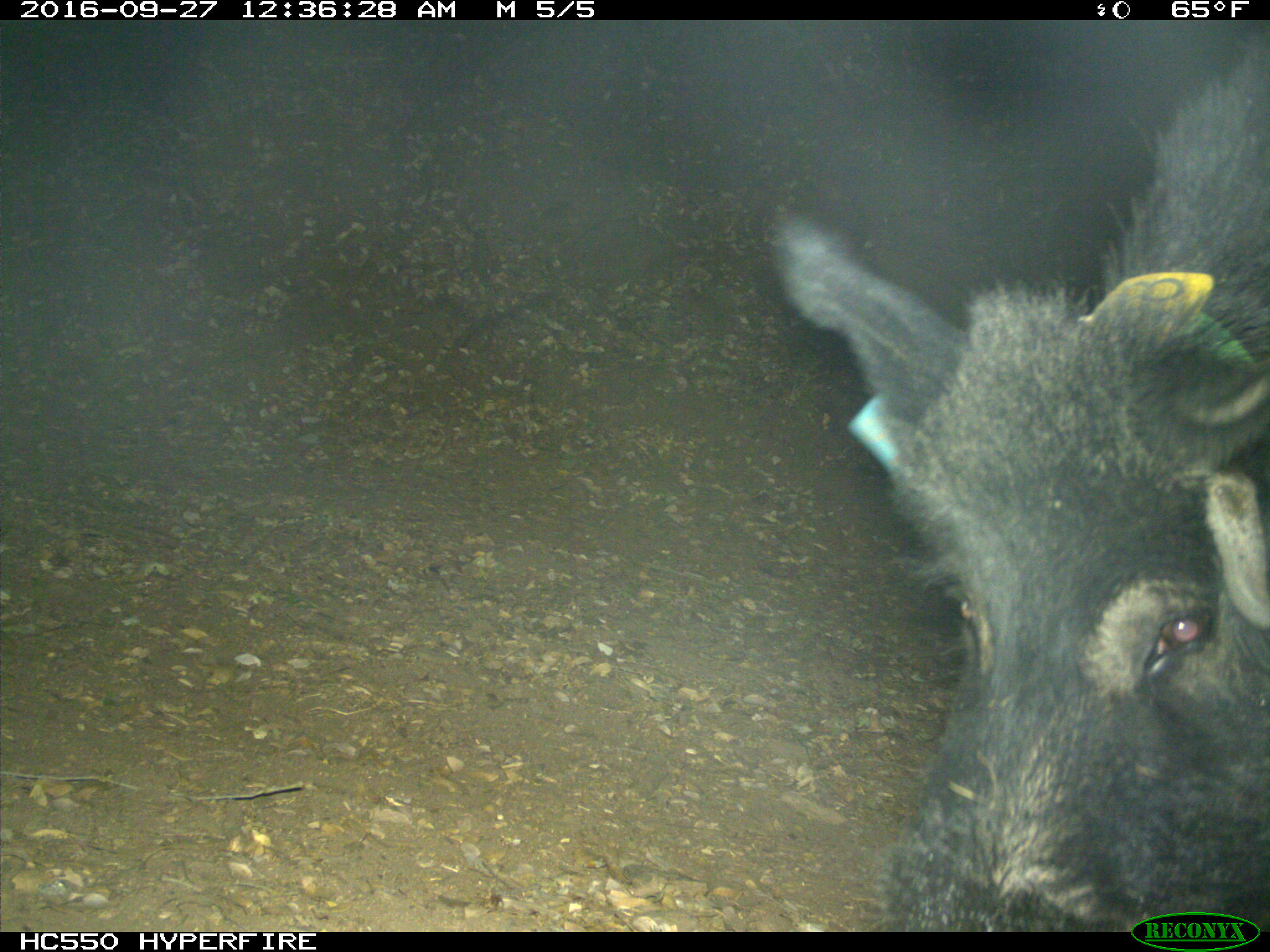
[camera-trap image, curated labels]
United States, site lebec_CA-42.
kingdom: Animalia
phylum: Chordata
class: Mammalia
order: Artiodactyla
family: Suidae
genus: Sus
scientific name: Sus scrofa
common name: wild boar